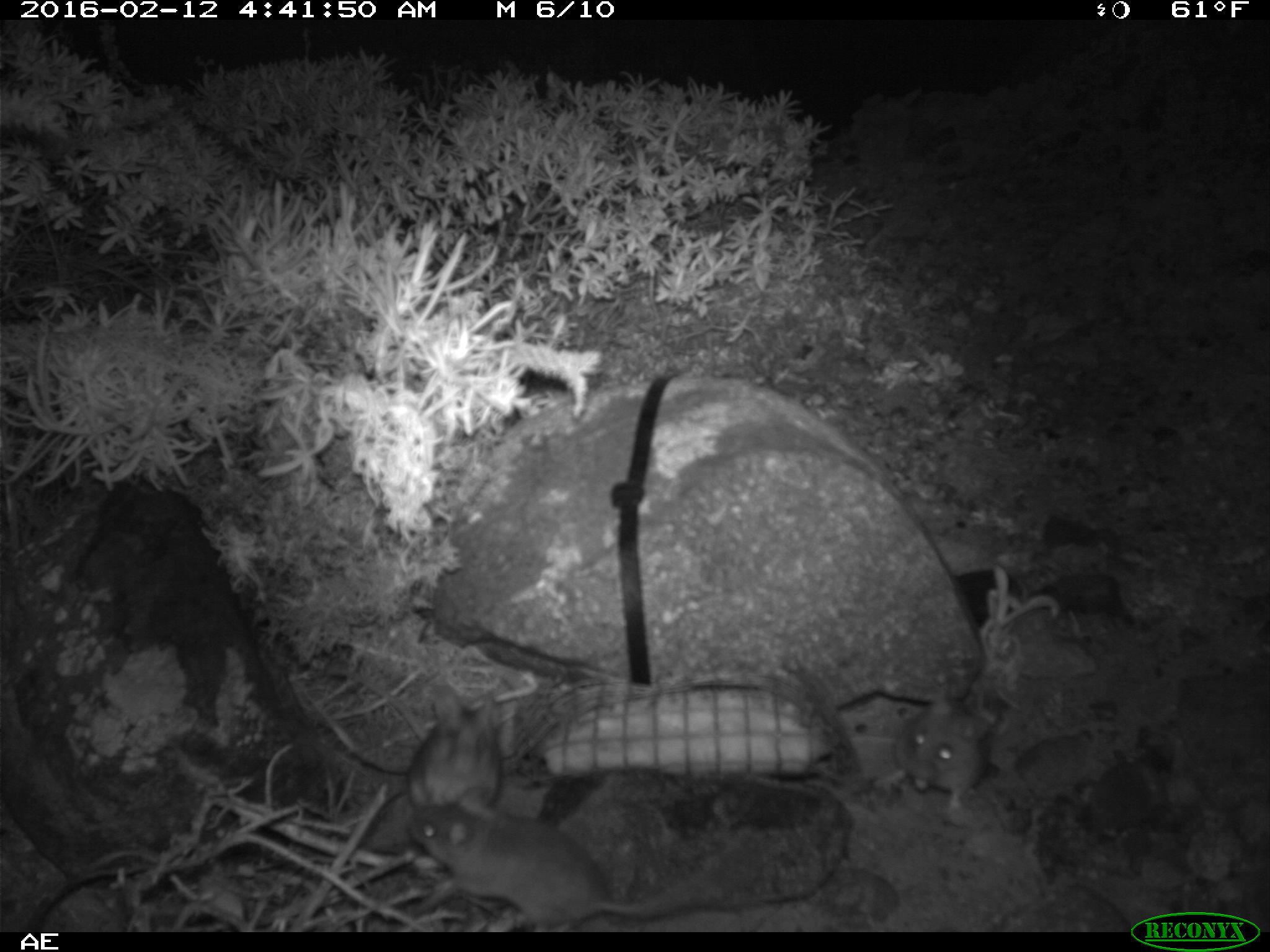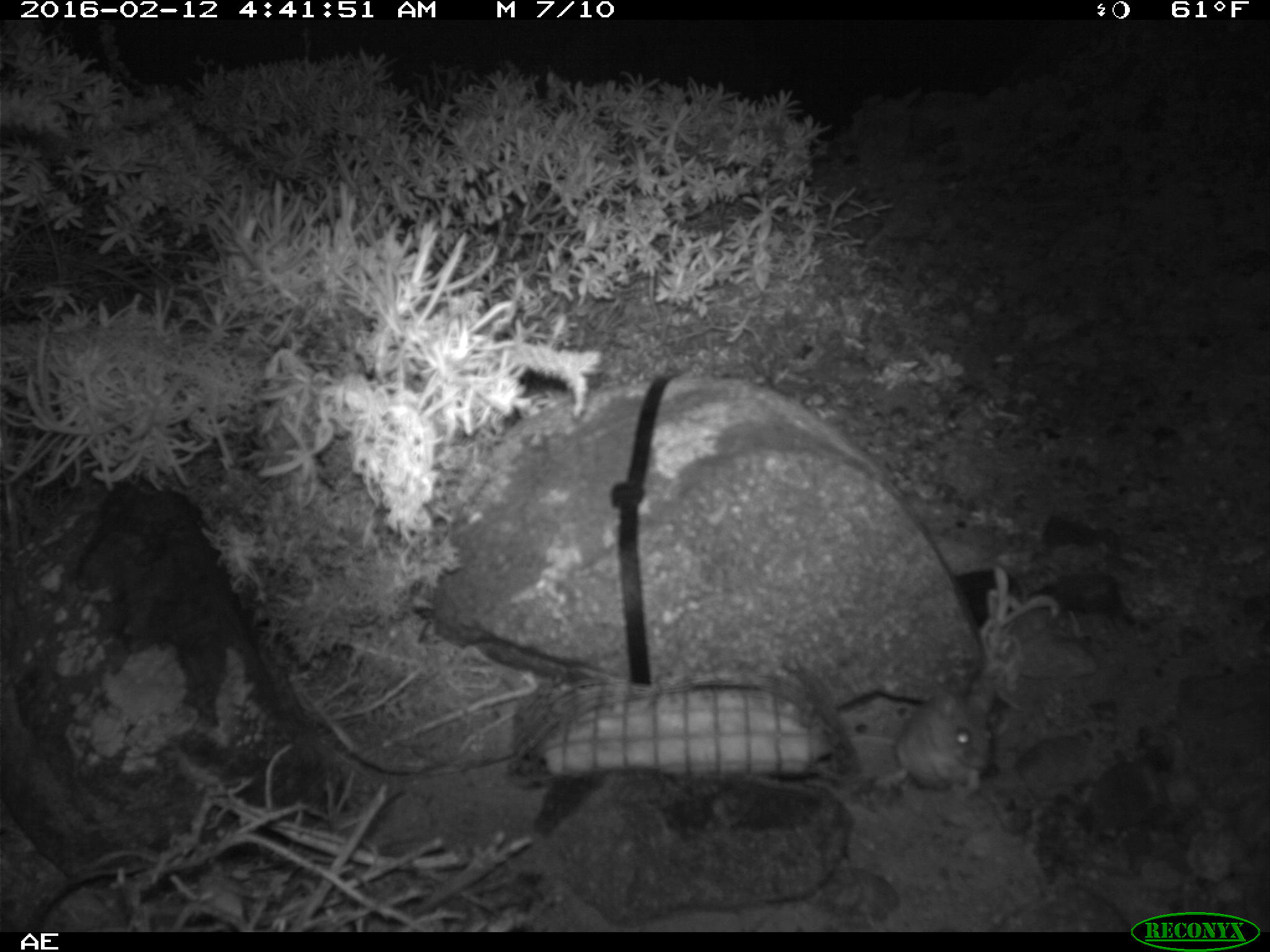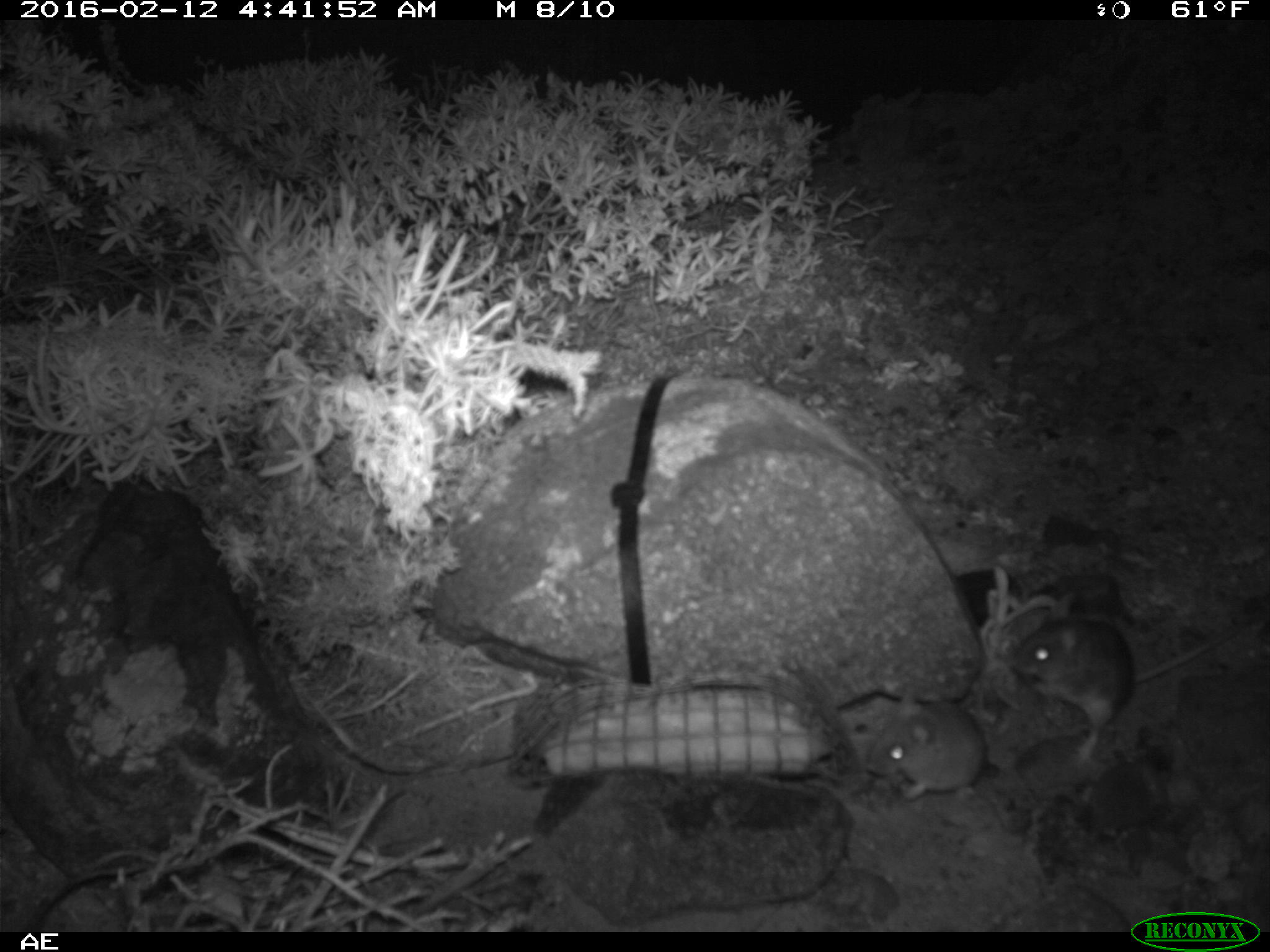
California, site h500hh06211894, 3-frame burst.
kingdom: Animalia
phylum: Chordata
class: Mammalia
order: Rodentia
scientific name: Rodentia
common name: rodent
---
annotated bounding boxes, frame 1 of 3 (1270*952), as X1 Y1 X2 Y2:
rodent: 395 804 724 933; 872 686 990 819; 409 686 518 822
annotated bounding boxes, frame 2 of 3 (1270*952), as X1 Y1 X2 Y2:
rodent: 846 674 993 795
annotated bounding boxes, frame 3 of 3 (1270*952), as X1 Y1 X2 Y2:
rodent: 1013 619 1242 764; 862 681 987 797